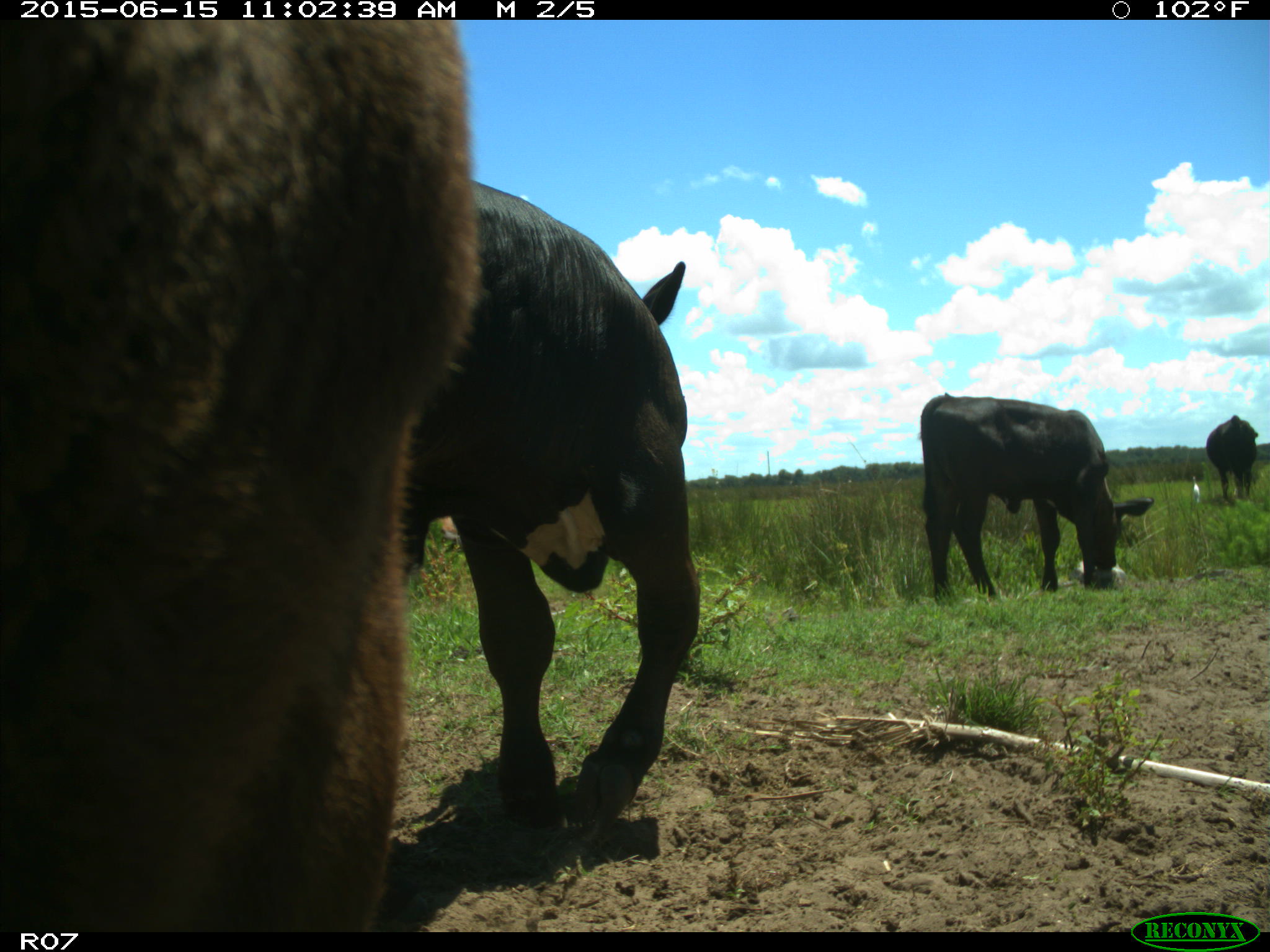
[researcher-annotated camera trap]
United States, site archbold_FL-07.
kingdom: Animalia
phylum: Chordata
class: Mammalia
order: Artiodactyla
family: Bovidae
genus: Bos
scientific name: Bos taurus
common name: domestic cow